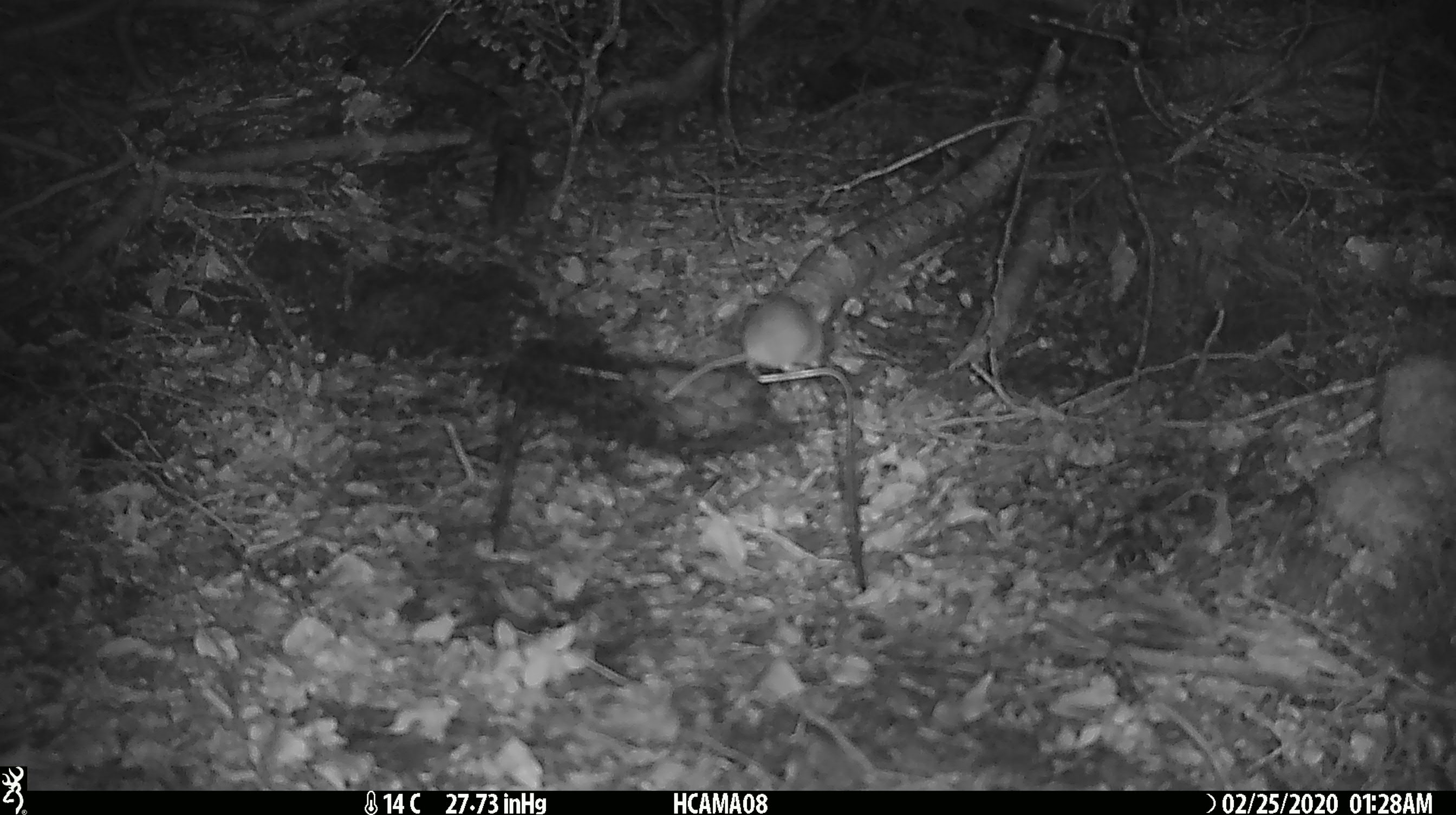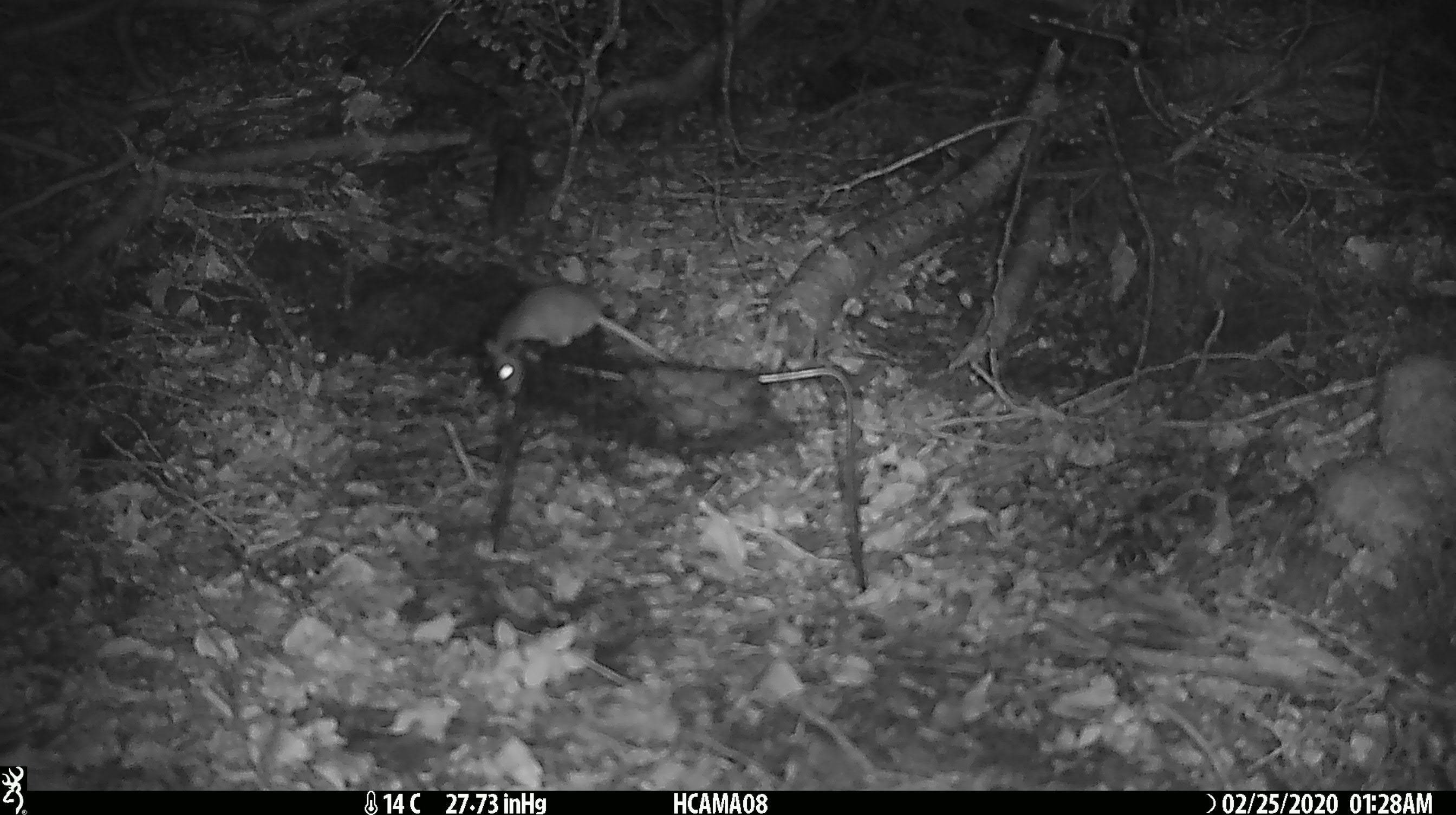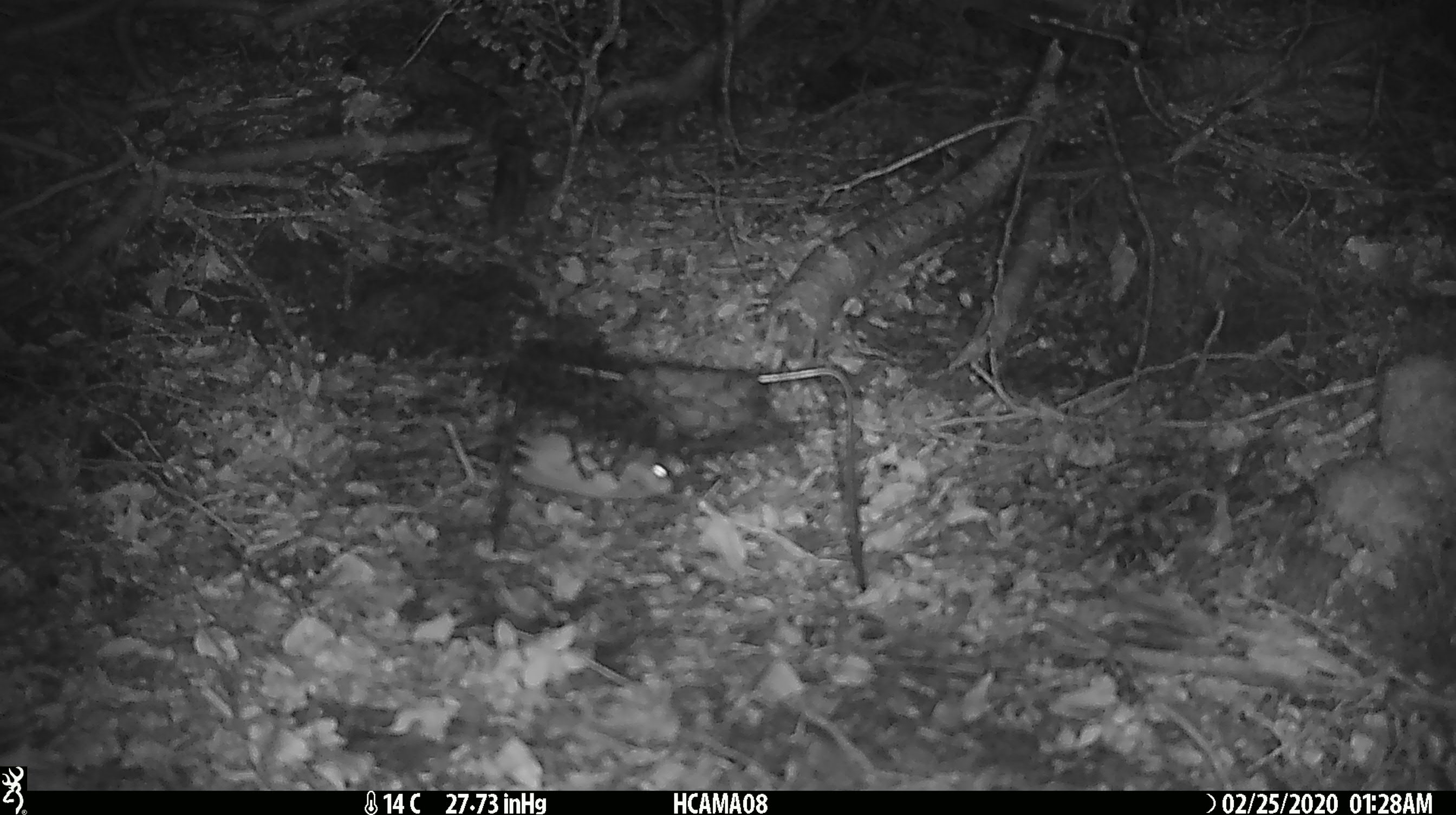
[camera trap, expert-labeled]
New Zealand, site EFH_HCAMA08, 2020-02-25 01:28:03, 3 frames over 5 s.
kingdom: Animalia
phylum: Chordata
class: Mammalia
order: Rodentia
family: Muridae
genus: Mus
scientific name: Mus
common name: mouse